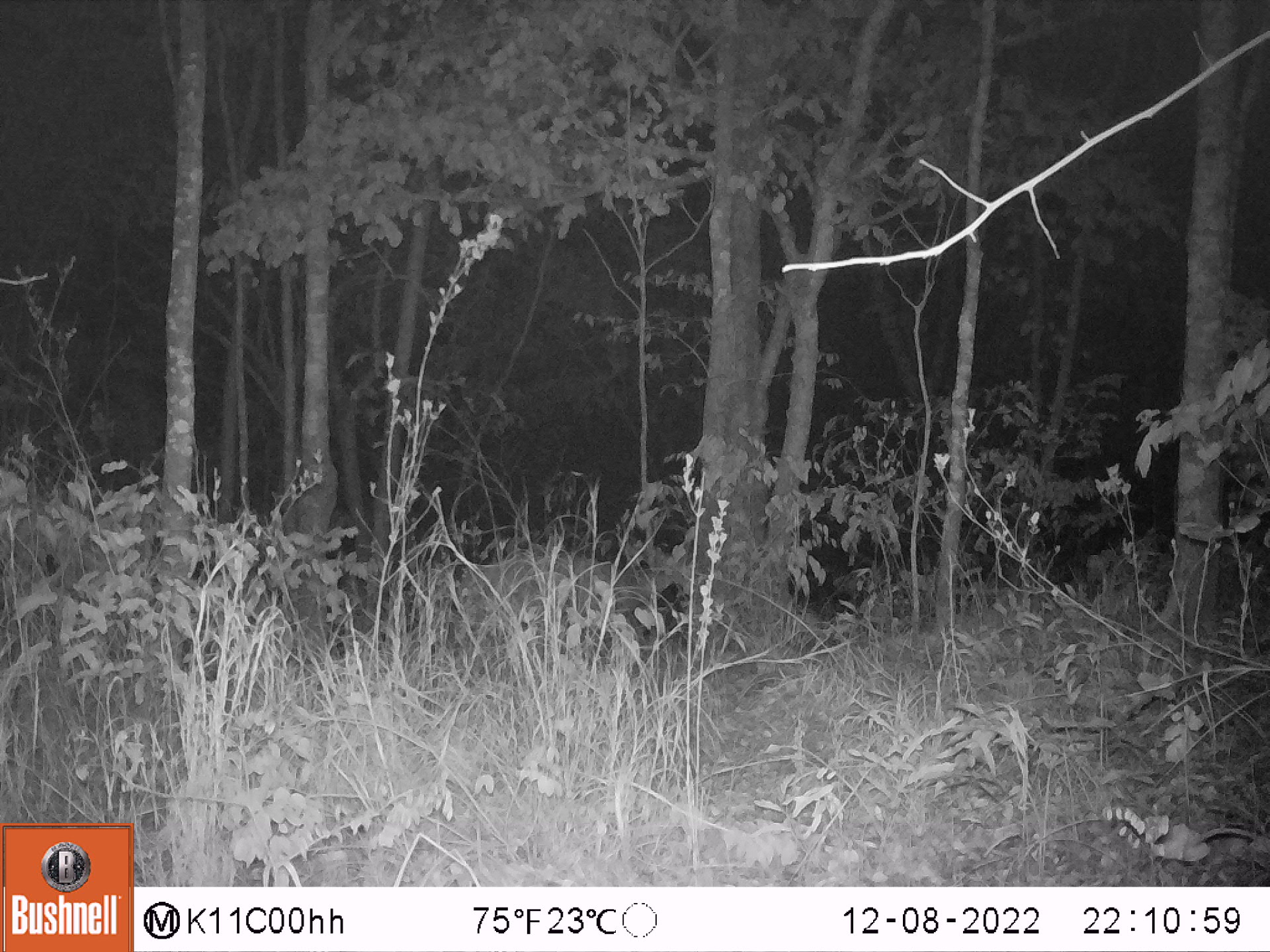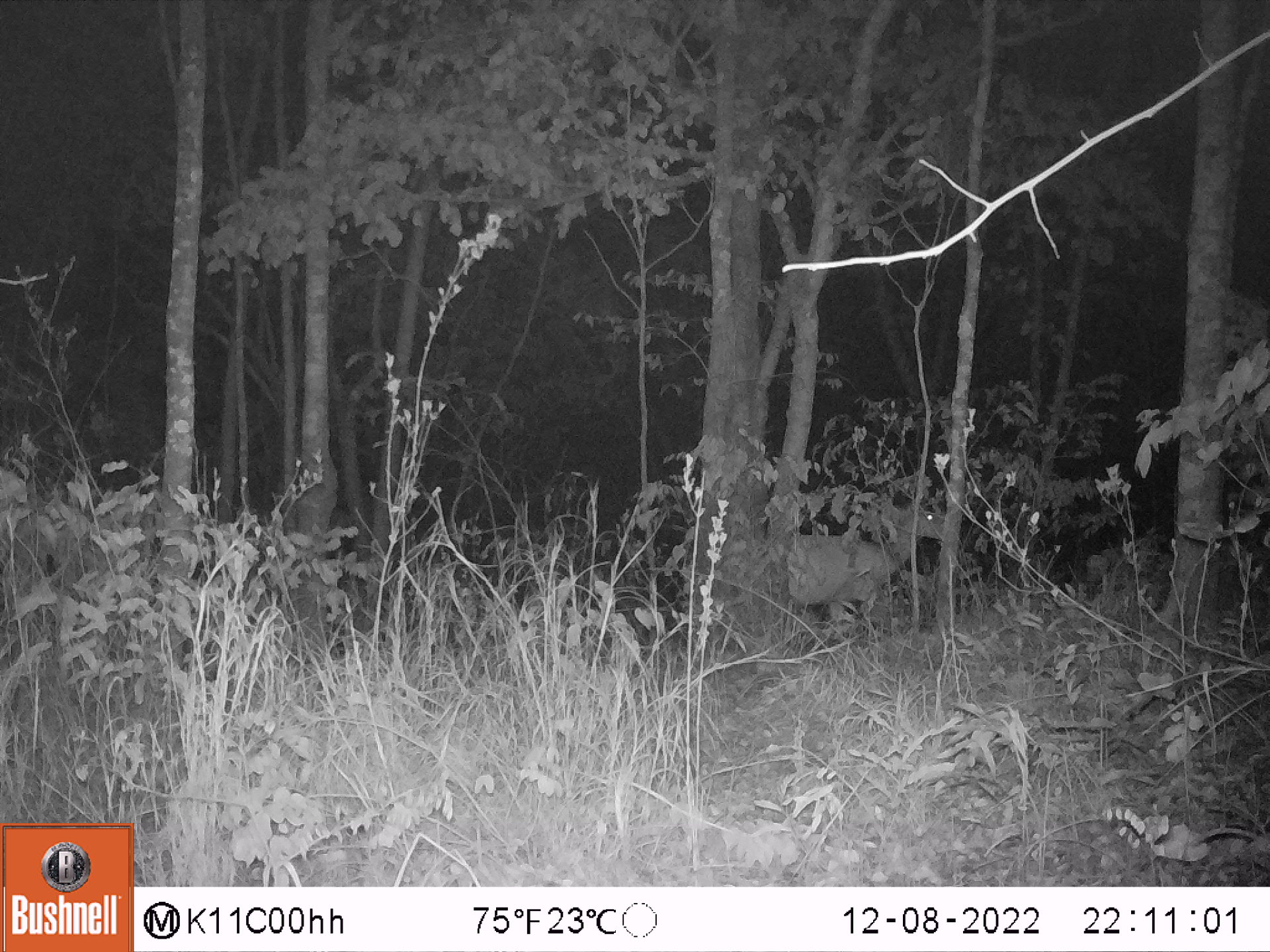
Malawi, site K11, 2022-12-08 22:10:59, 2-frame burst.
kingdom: Animalia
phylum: Chordata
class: Mammalia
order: Artiodactyla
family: Bovidae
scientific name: Antilopinae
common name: small antelope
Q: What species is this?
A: Small antelope (Antilopinae).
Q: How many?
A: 1.